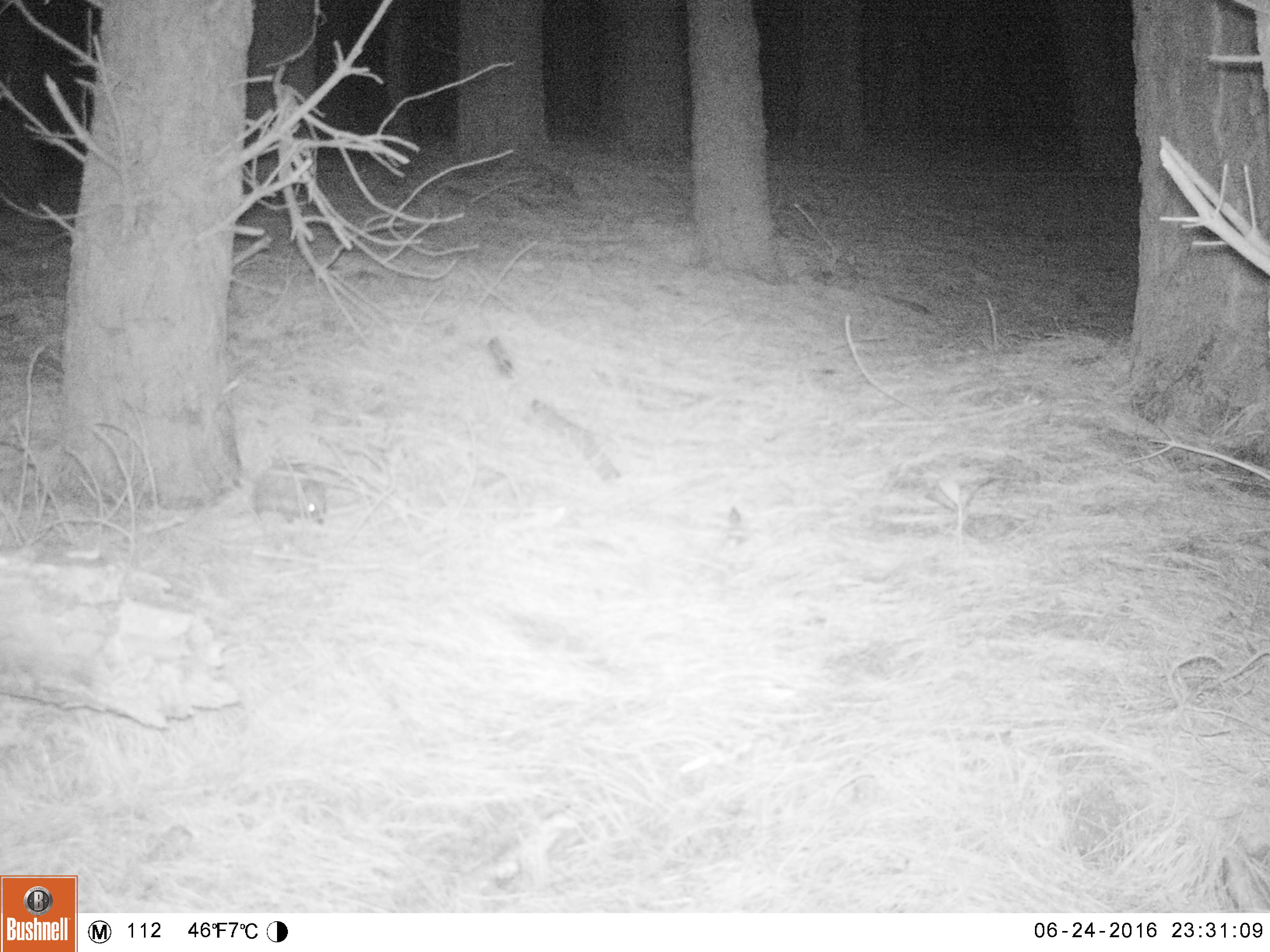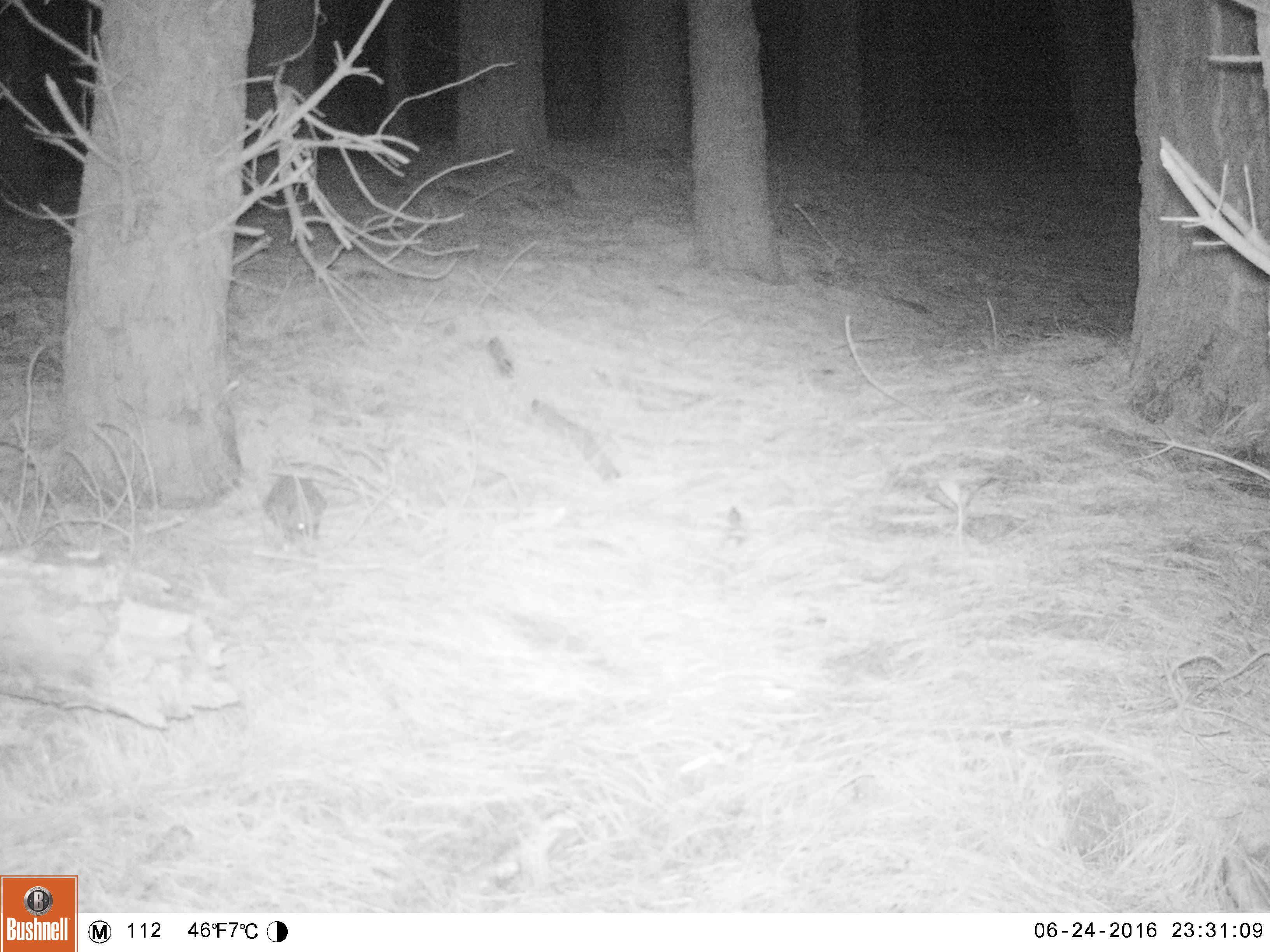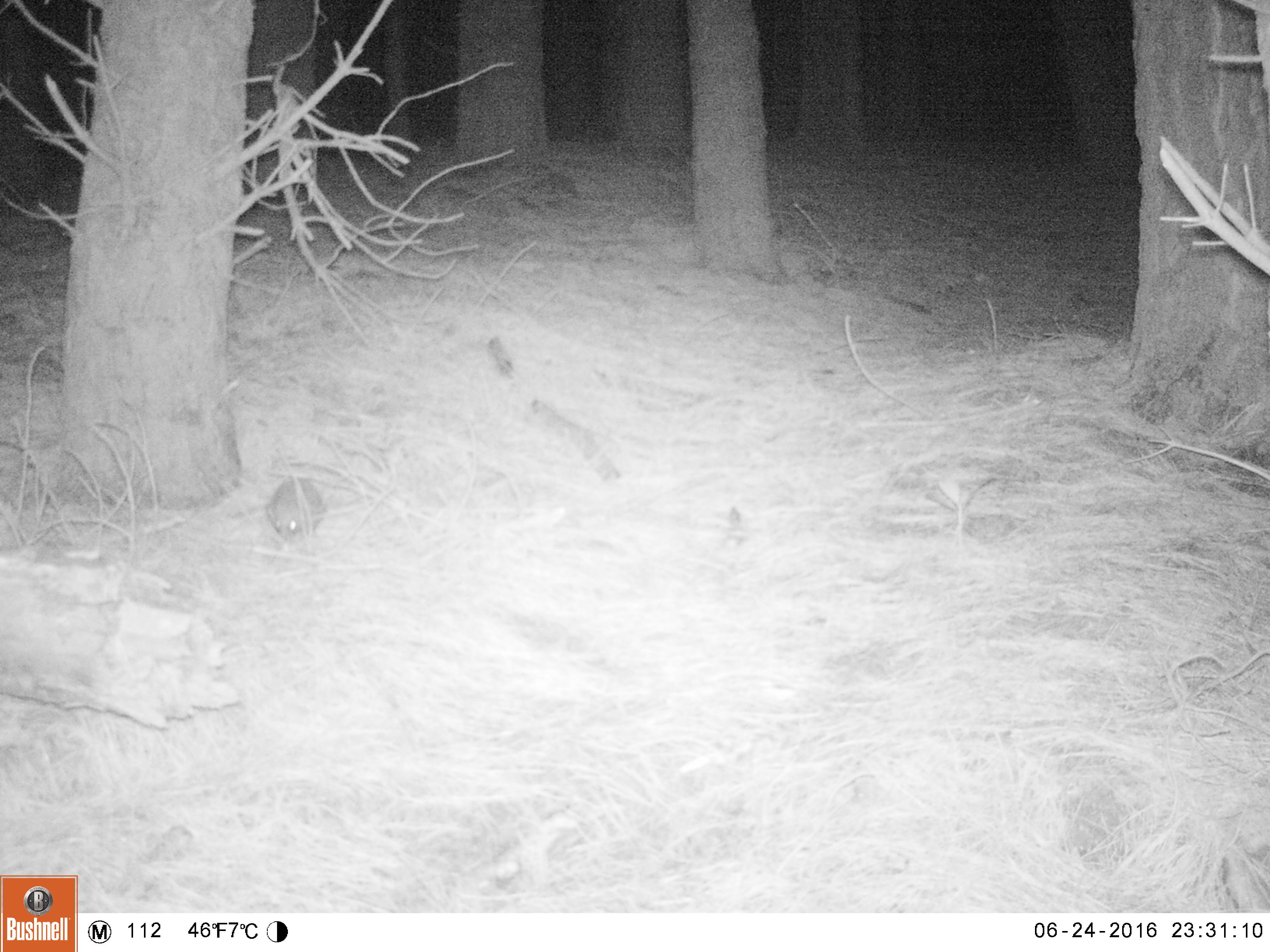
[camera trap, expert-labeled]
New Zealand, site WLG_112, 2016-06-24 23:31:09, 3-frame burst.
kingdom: Animalia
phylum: Chordata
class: Mammalia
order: Eulipotyphla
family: Erinaceidae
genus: Erinaceus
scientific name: Erinaceus europaeus europaeus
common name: european hedgehog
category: hedgehog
Hedgehog (european hedgehog) (Erinaceus europaeus europaeus).